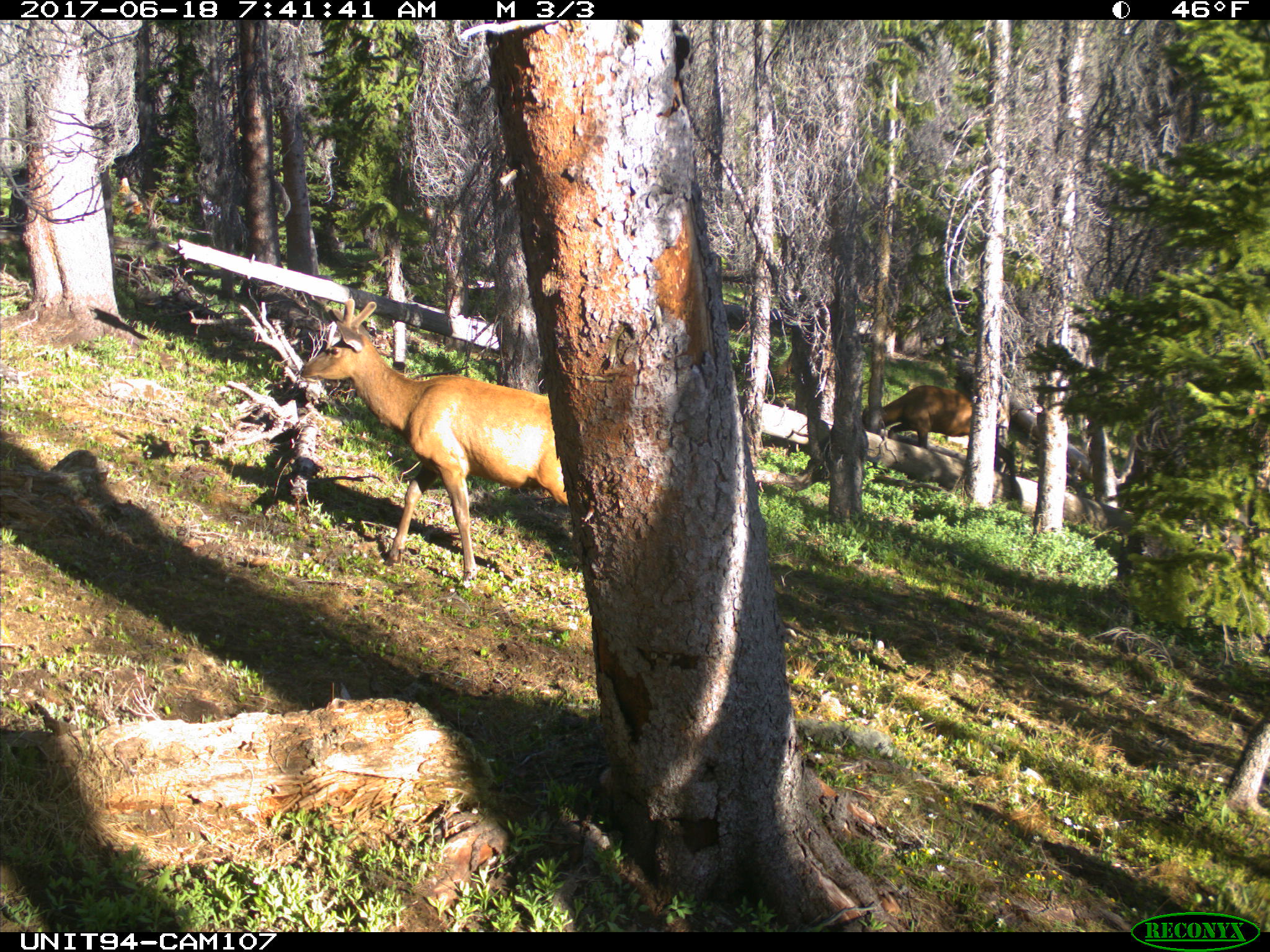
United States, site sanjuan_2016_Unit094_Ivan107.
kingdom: Animalia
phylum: Chordata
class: Mammalia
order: Artiodactyla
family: Cervidae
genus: Cervus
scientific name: Cervus elaphus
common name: red deer